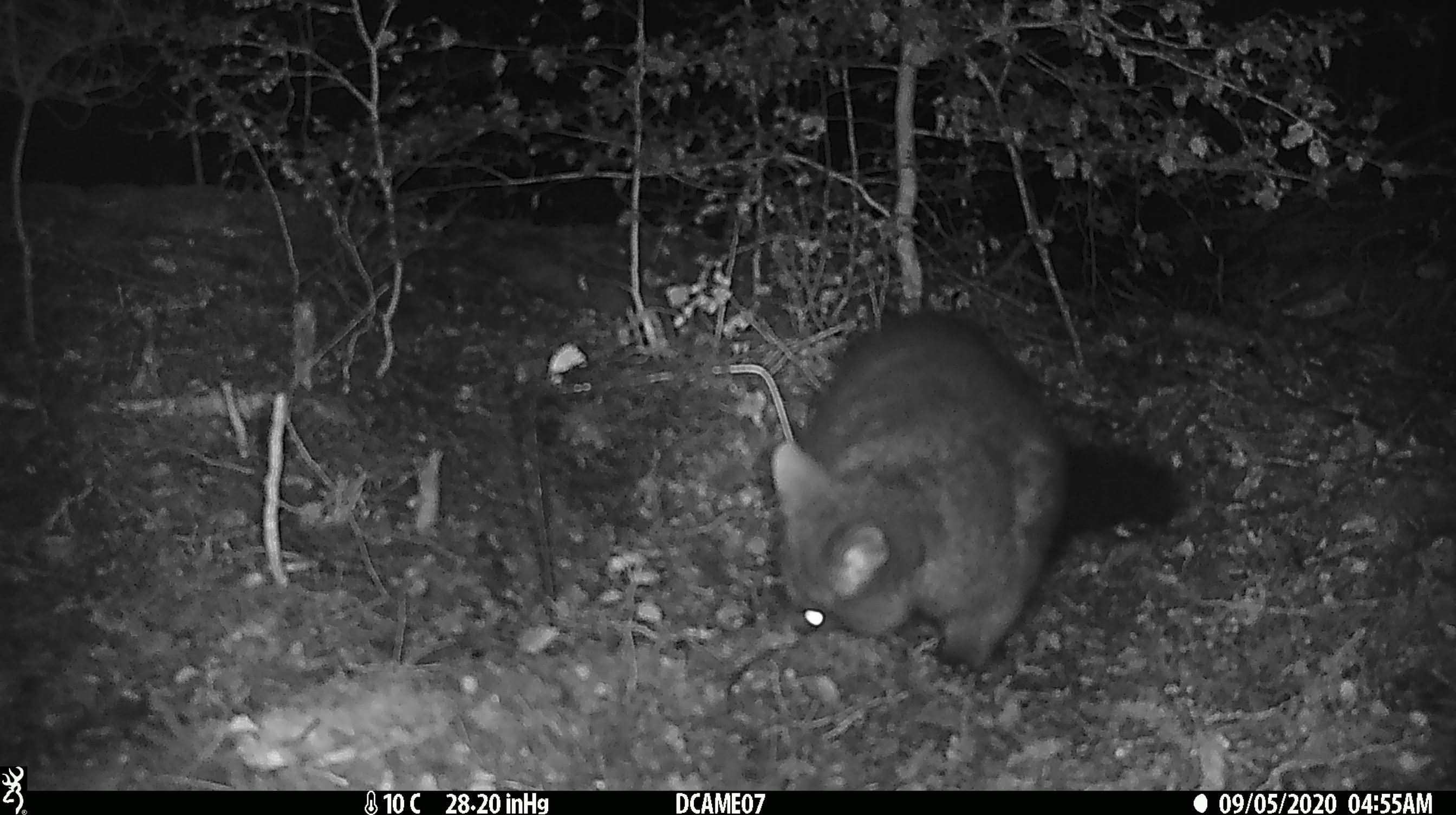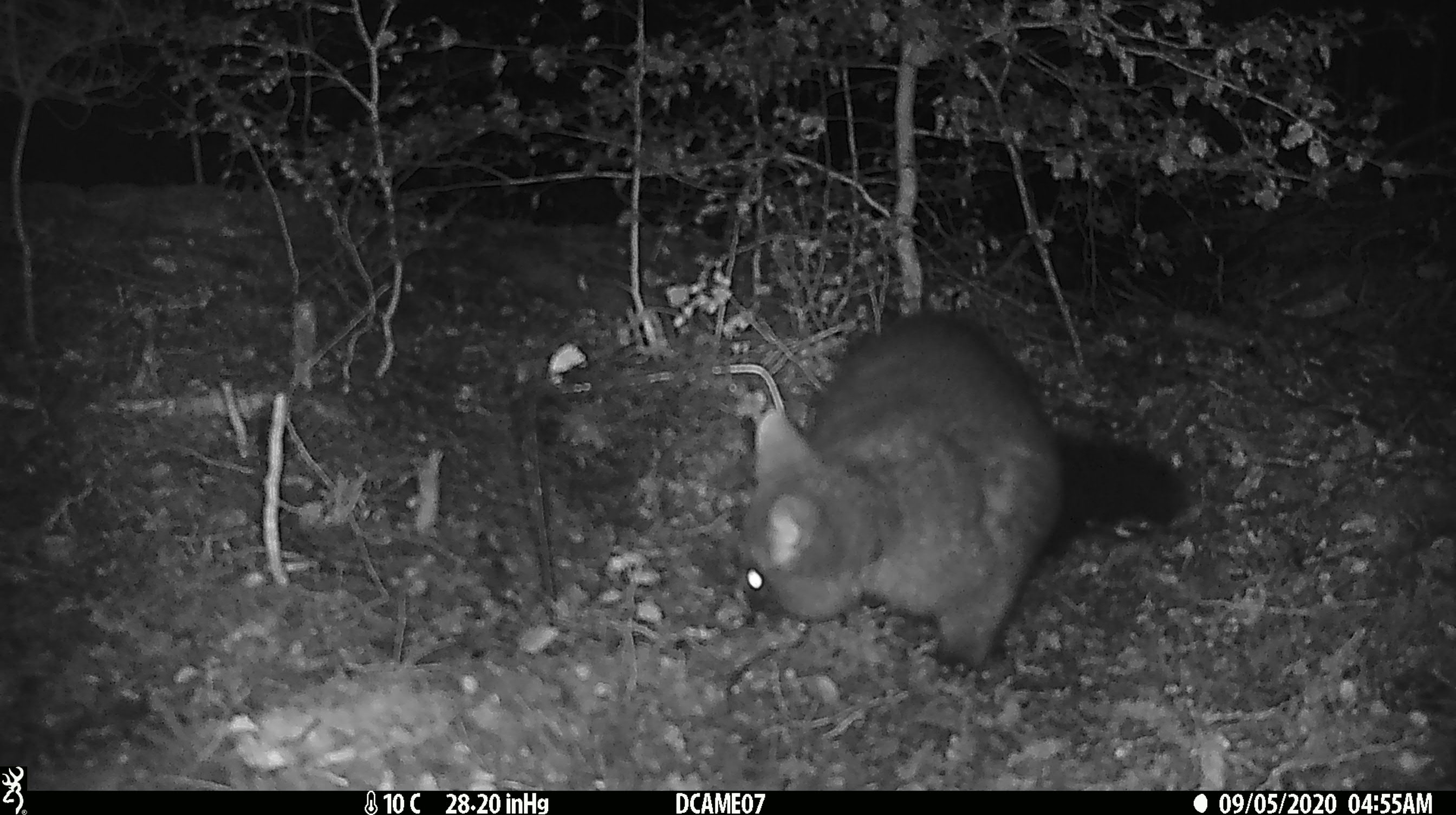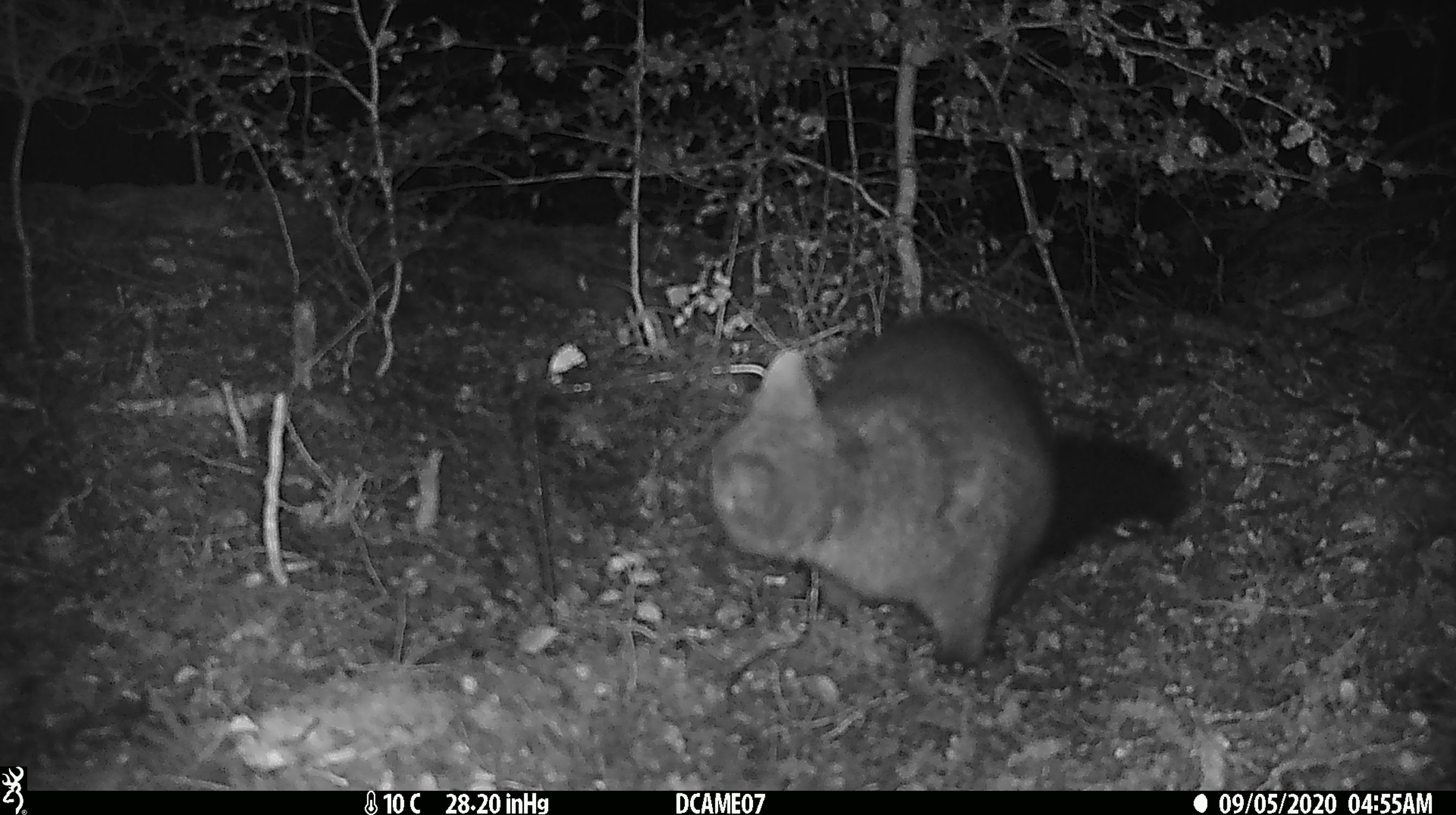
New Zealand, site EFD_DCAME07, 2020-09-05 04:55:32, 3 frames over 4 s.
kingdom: Animalia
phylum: Chordata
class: Mammalia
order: Diprotodontia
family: Phalangeridae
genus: Trichosurus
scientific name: Trichosurus vulpecula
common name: common brushtail possum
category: possum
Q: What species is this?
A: Possum (common brushtail possum) (Trichosurus vulpecula).